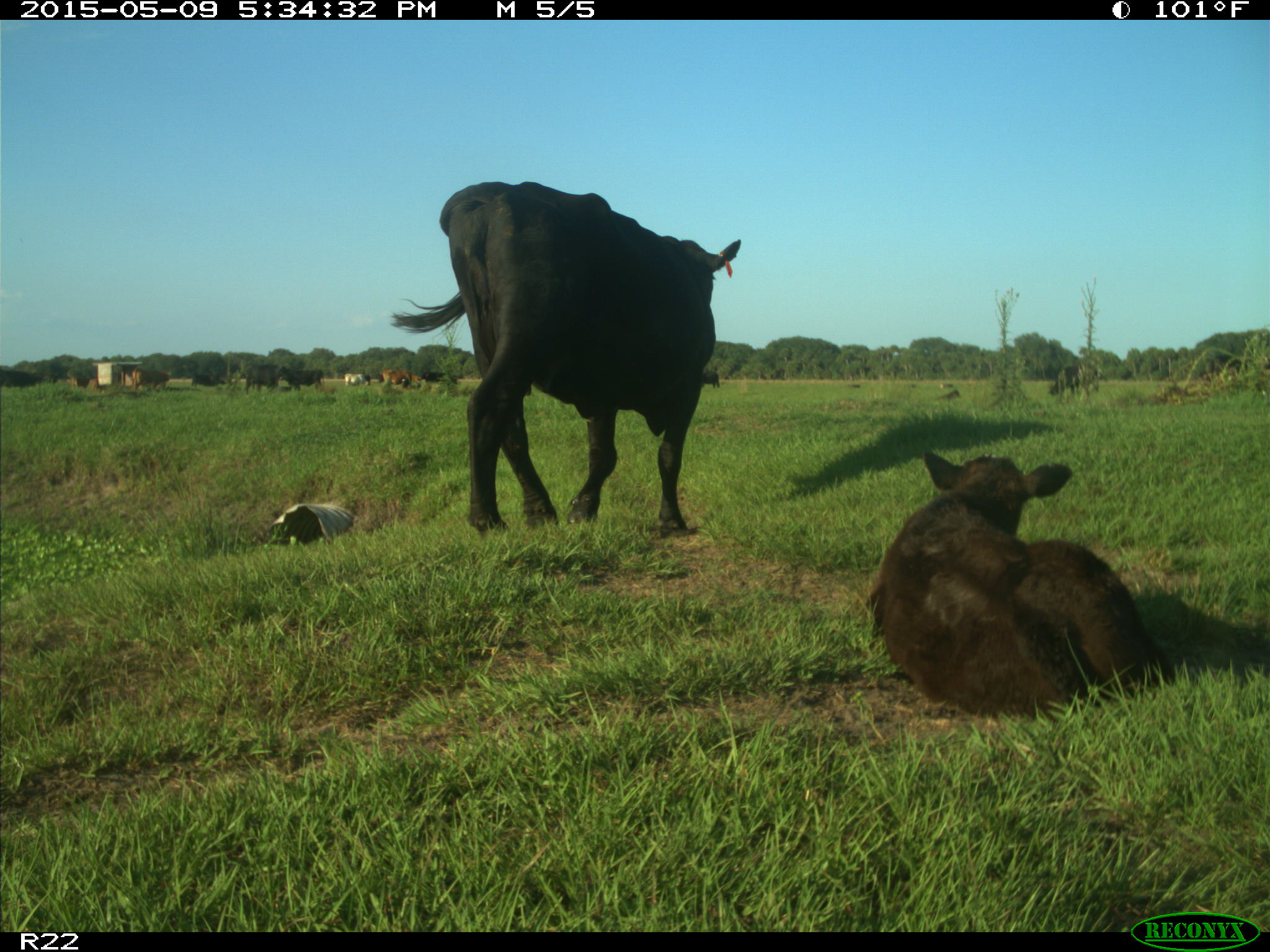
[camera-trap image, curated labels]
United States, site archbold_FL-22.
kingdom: Animalia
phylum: Chordata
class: Mammalia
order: Artiodactyla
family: Bovidae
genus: Bos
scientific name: Bos taurus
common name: domestic cow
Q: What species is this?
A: Bos taurus (domestic cow).